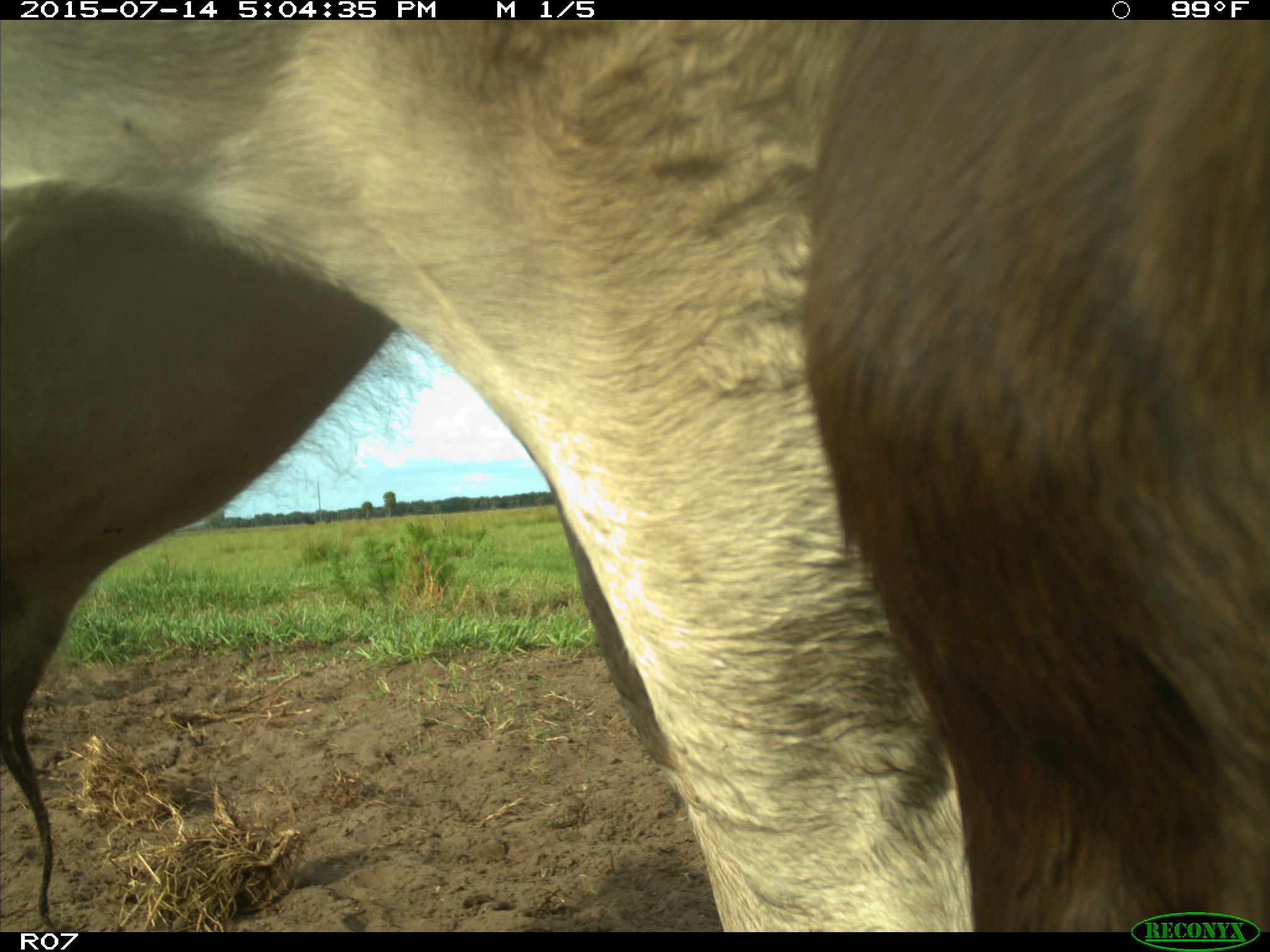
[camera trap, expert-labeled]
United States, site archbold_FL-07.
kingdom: Animalia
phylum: Chordata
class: Mammalia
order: Artiodactyla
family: Bovidae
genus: Bos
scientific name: Bos taurus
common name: domestic cow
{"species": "Bos taurus (domestic cow)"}